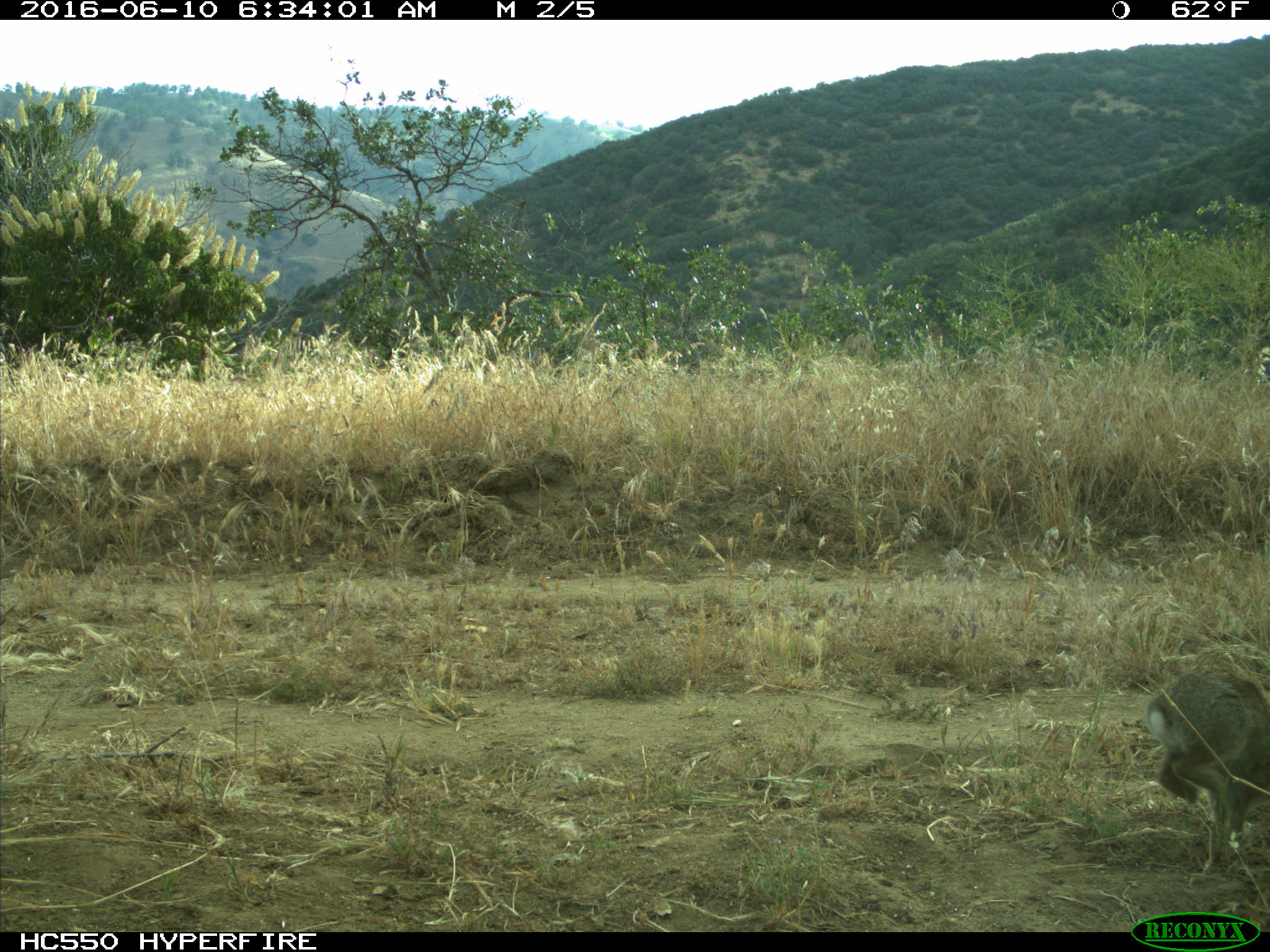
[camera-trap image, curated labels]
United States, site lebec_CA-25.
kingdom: Animalia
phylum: Chordata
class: Mammalia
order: Lagomorpha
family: Leporidae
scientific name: Leporidae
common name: rabbits and hares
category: unidentified rabbit